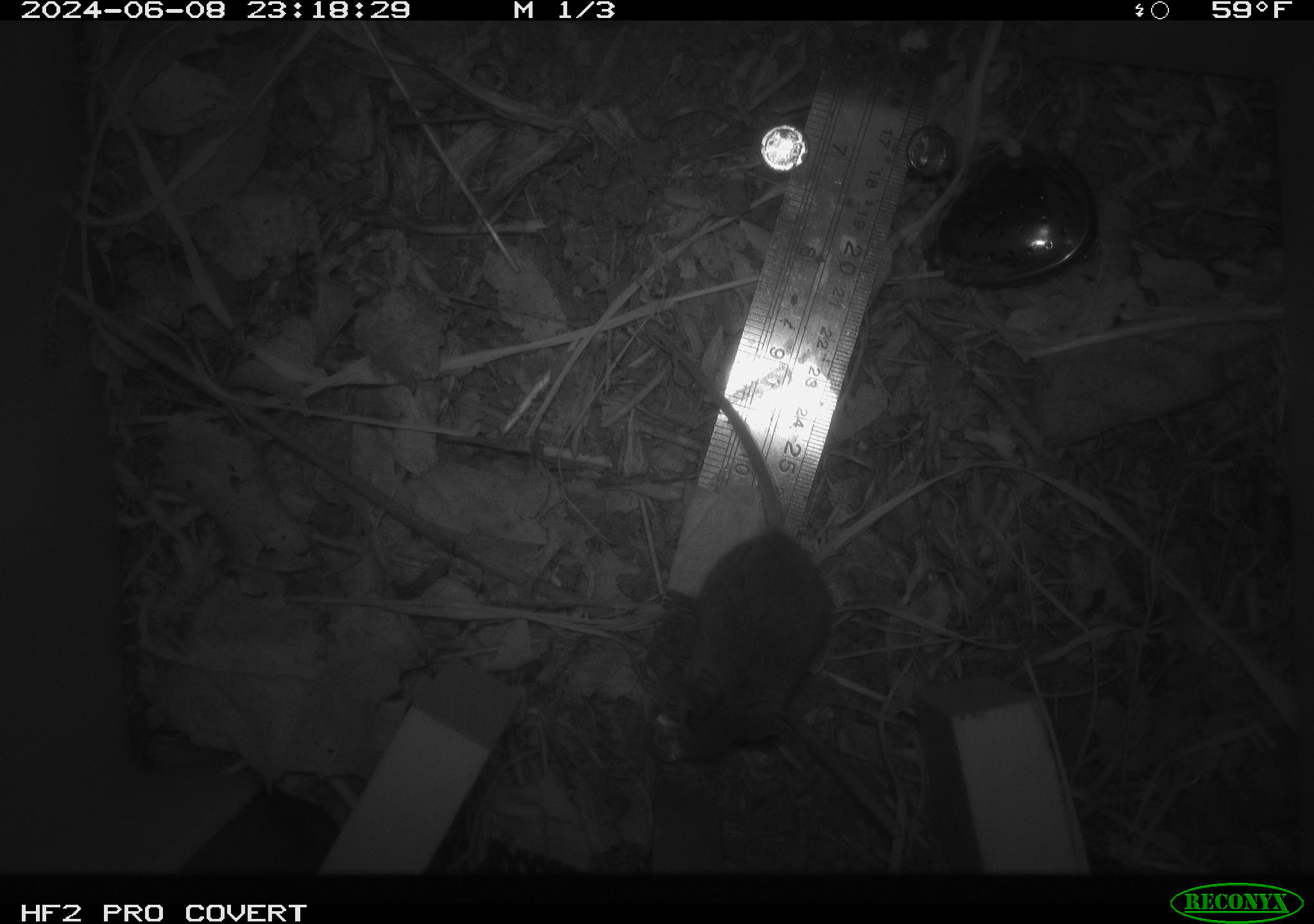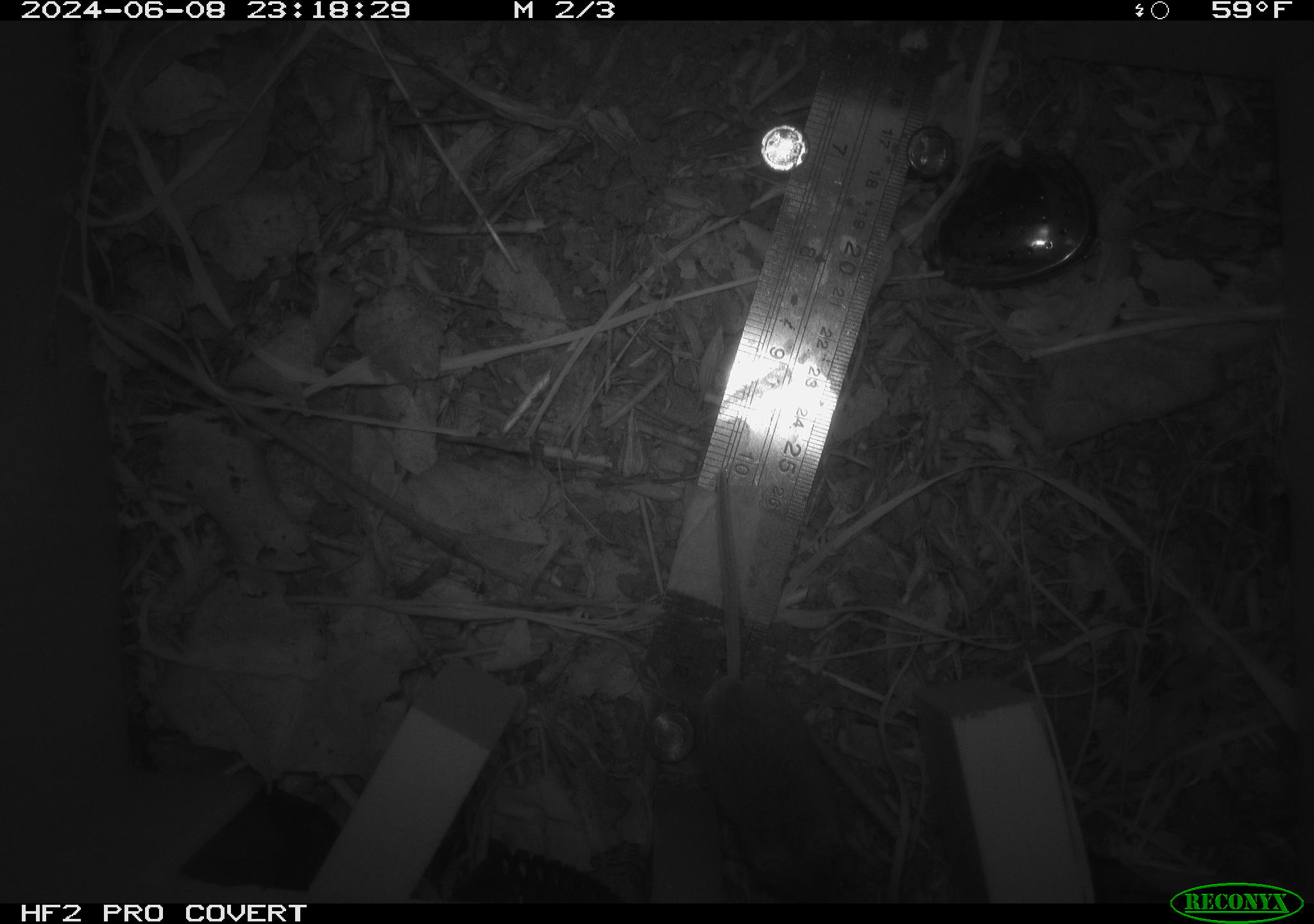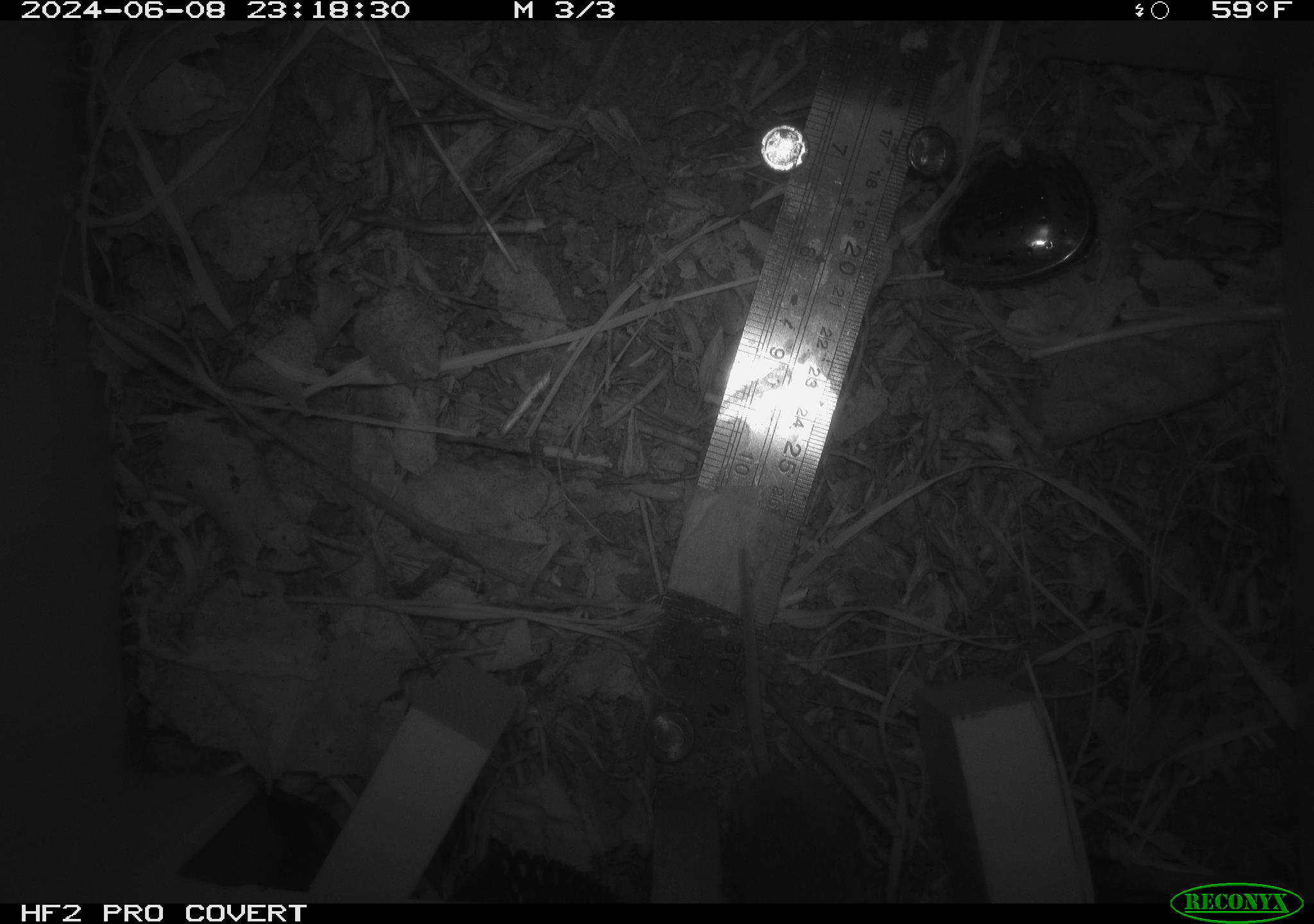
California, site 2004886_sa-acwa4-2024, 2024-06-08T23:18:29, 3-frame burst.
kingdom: Animalia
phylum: Chordata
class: Mammalia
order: Rodentia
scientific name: Rodentia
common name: mouse species